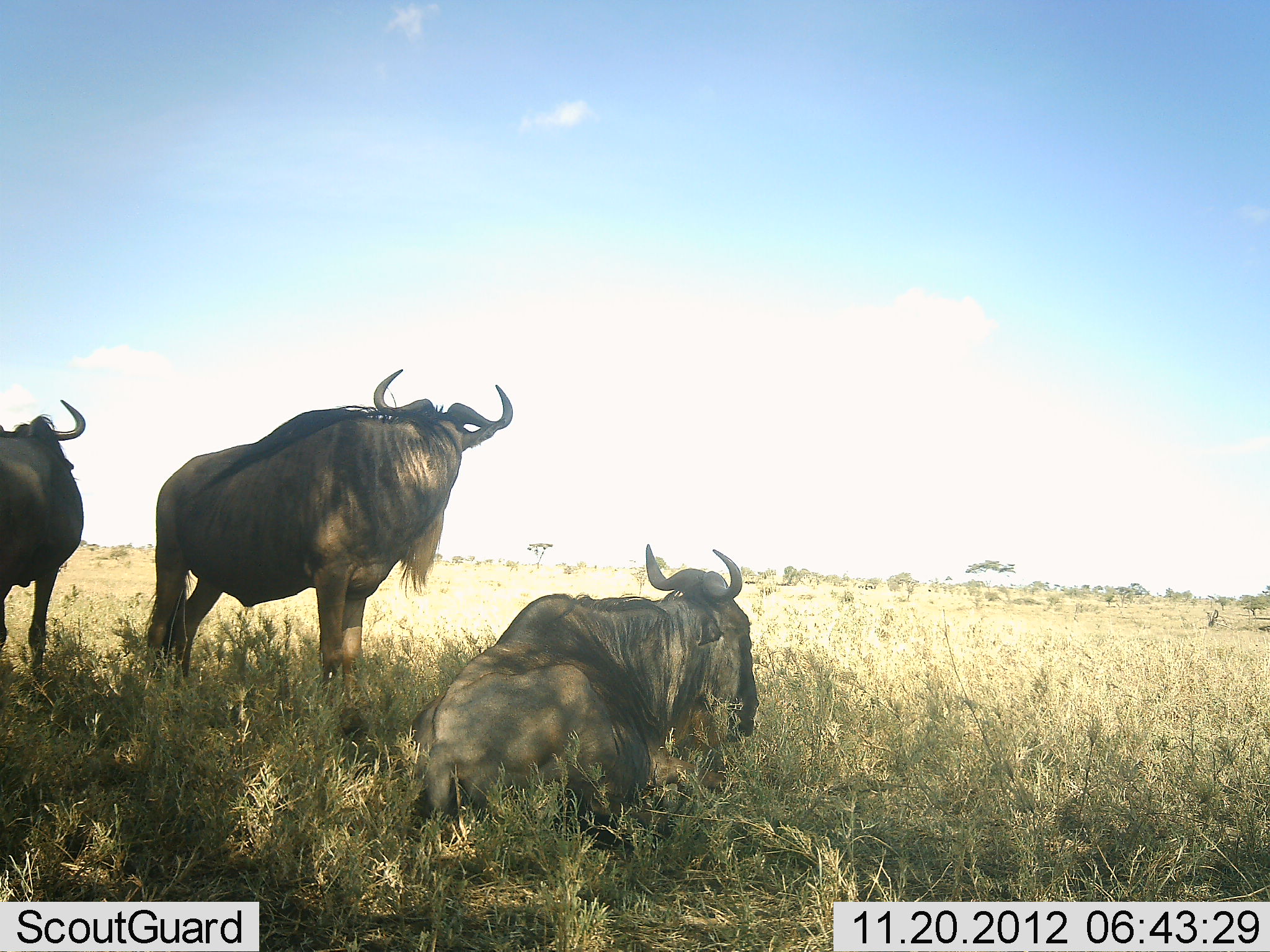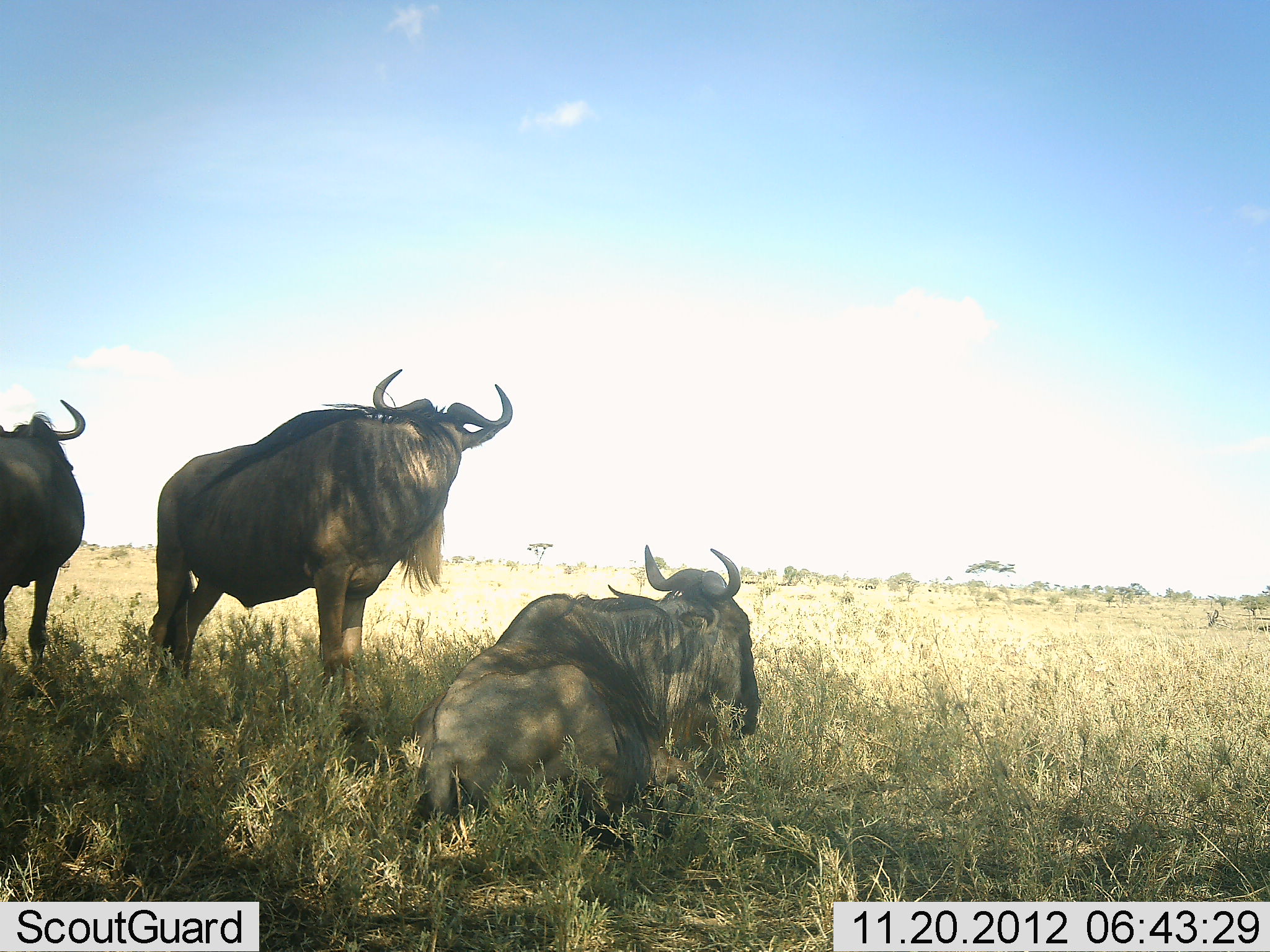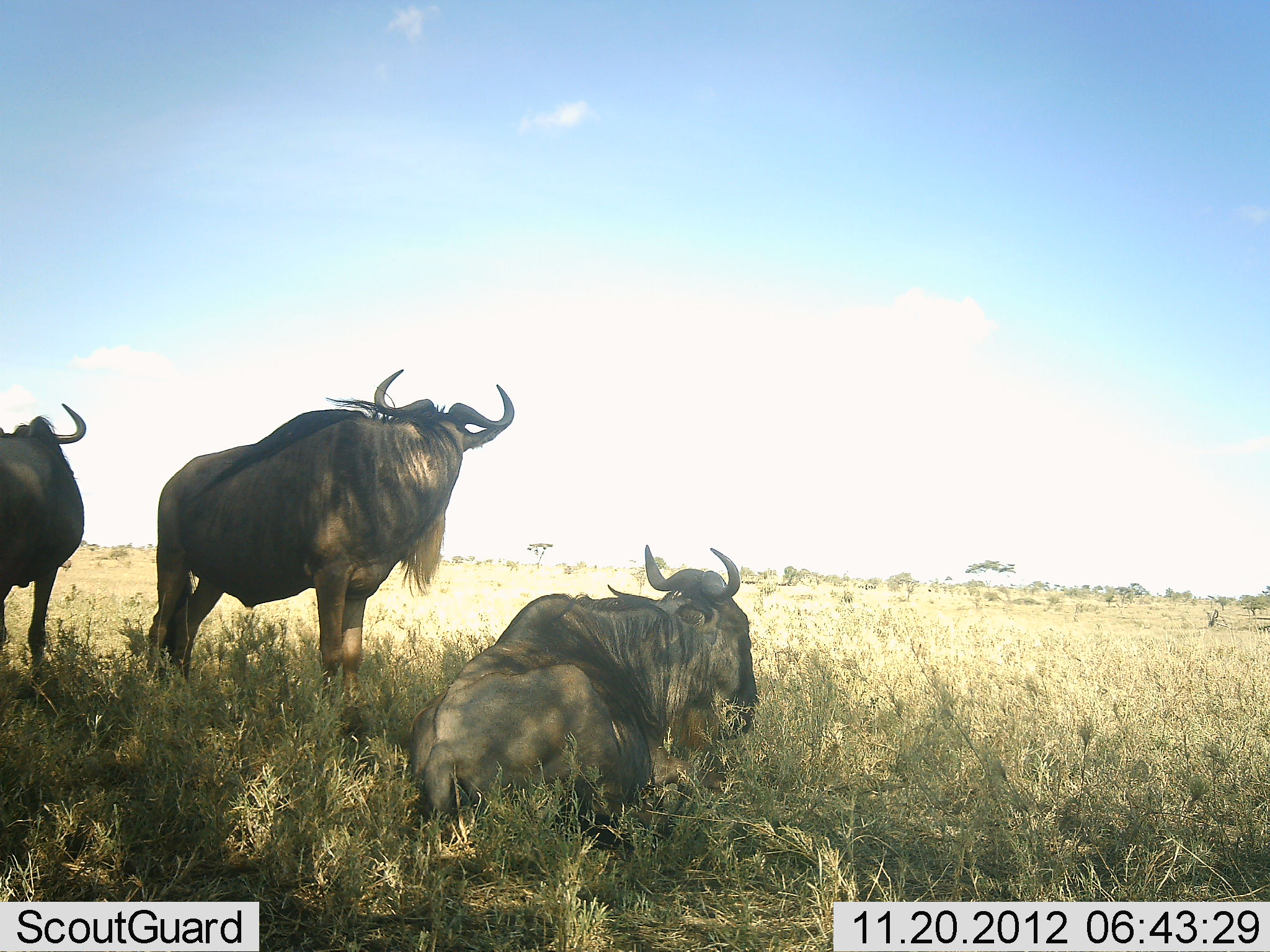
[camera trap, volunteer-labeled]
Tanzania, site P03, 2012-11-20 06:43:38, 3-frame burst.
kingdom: Animalia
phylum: Chordata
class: Mammalia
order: Artiodactyla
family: Bovidae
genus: Connochaetes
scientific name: Connochaetes taurinus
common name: blue wildebeest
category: wildebeest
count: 3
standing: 70%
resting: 70%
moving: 0%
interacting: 0%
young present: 0%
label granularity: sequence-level